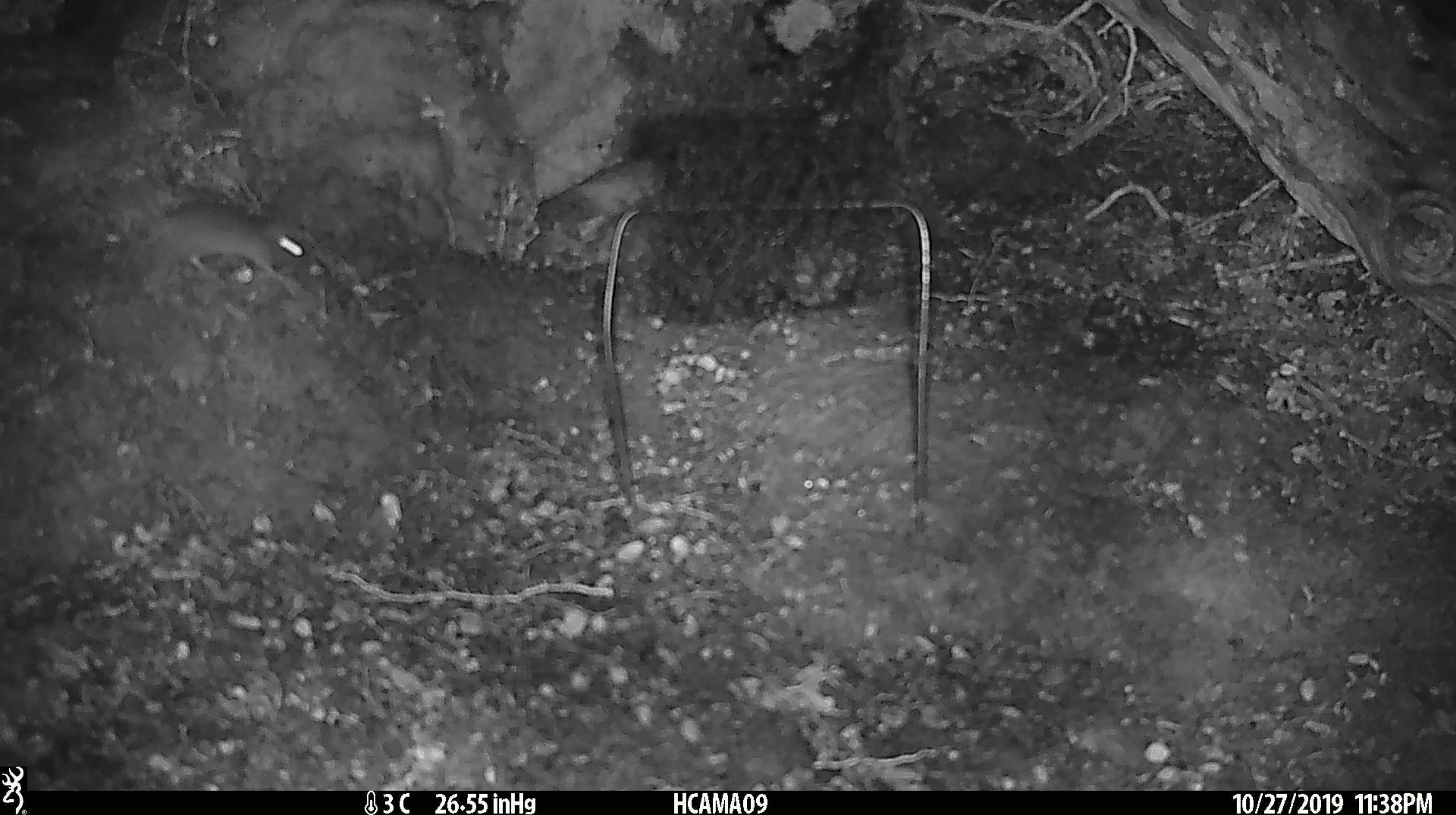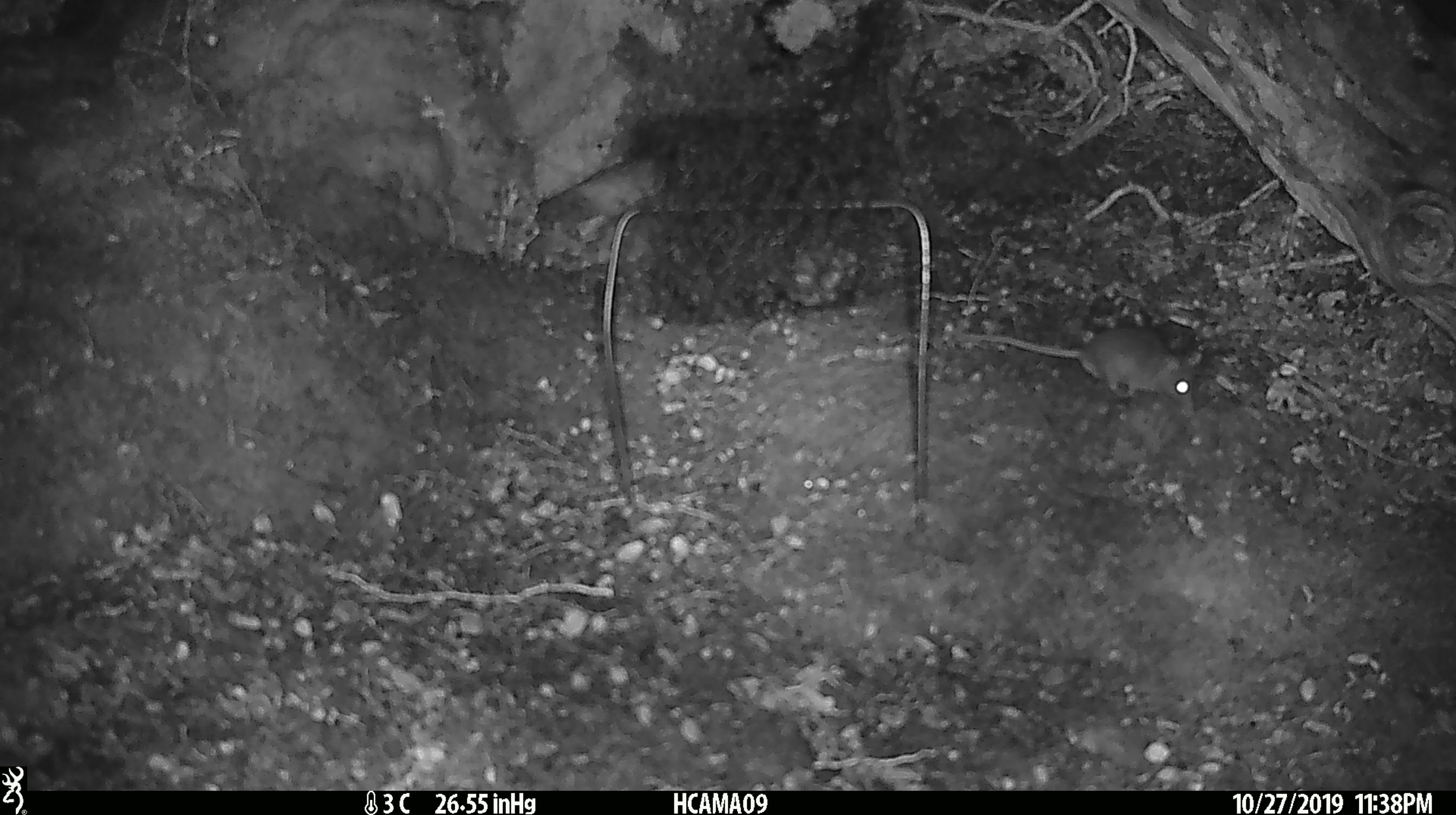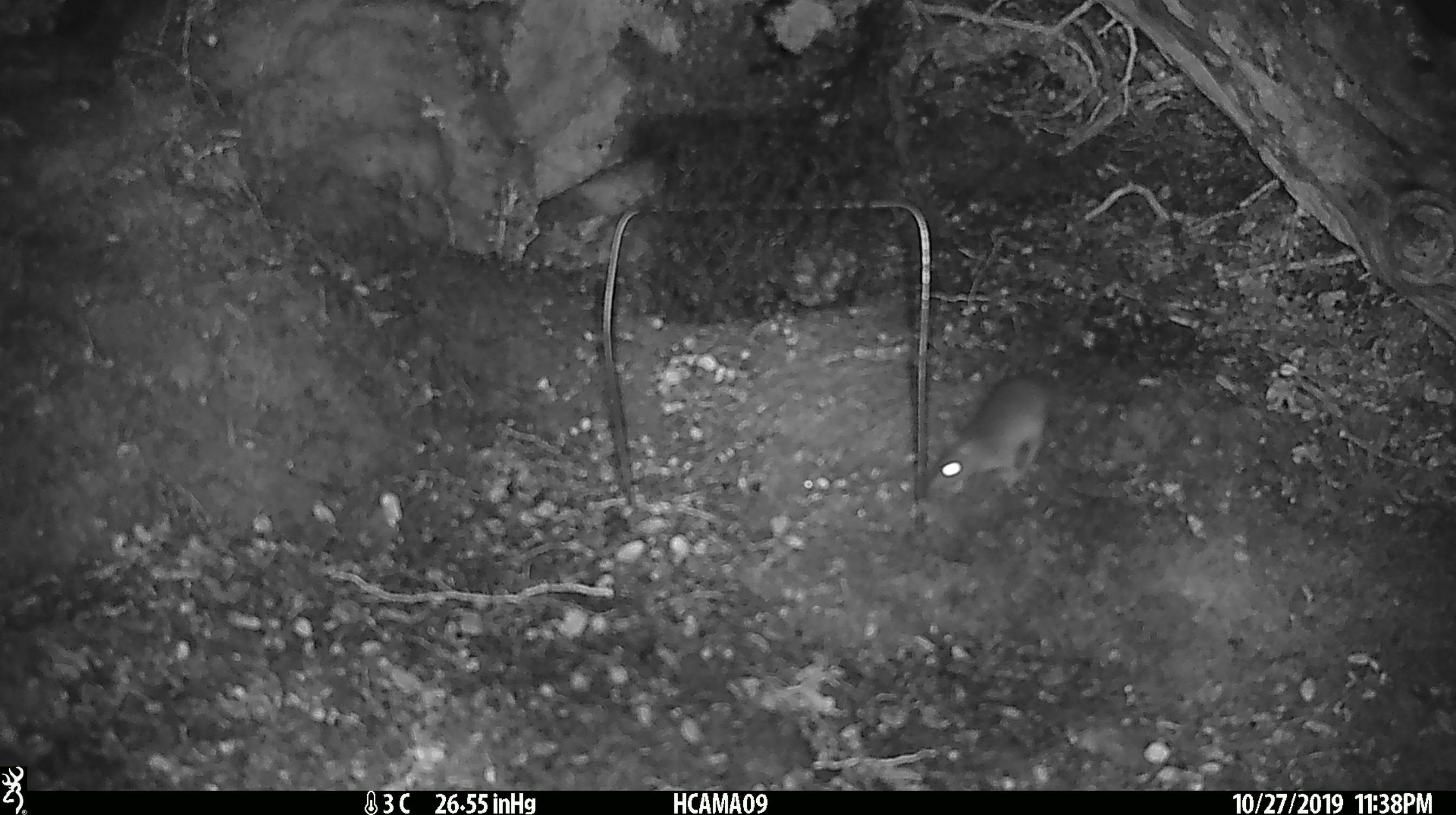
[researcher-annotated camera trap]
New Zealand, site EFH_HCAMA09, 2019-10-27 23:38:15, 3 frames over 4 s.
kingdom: Animalia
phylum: Chordata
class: Mammalia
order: Rodentia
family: Muridae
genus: Mus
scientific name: Mus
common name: mouse